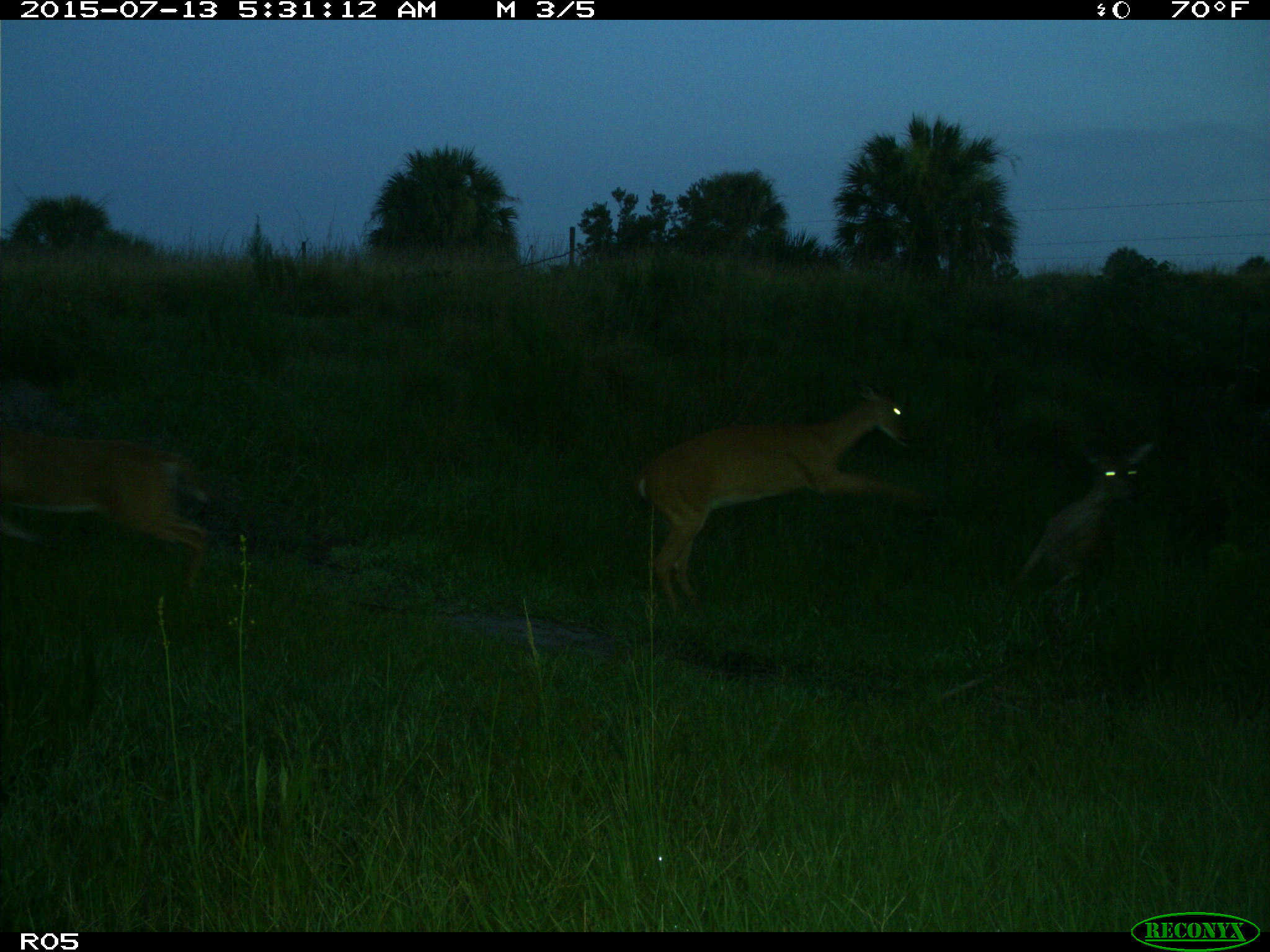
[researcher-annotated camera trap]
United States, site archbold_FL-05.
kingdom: Animalia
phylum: Chordata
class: Mammalia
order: Artiodactyla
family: Cervidae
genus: Odocoileus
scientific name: Odocoileus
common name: deer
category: unidentified deer